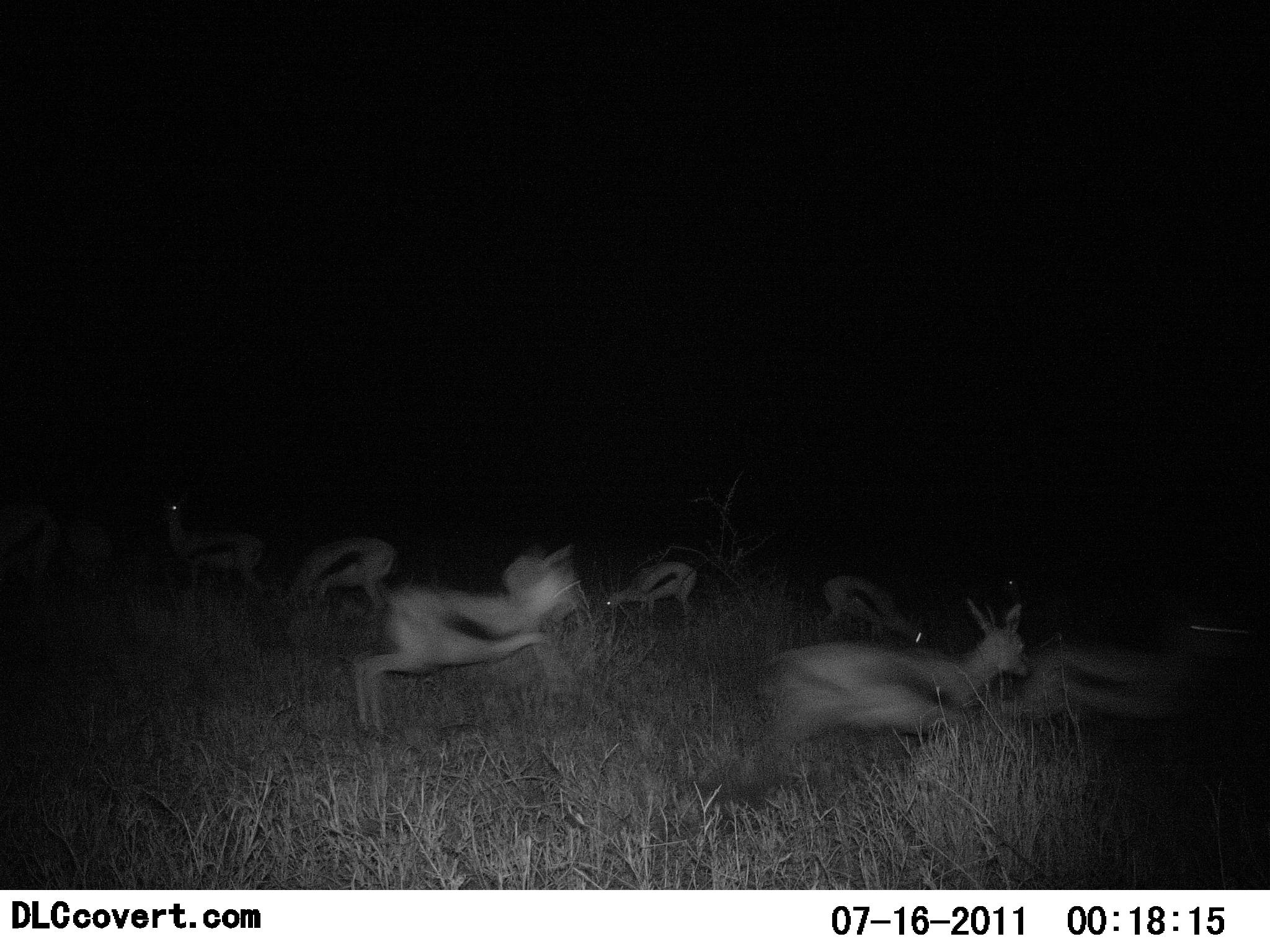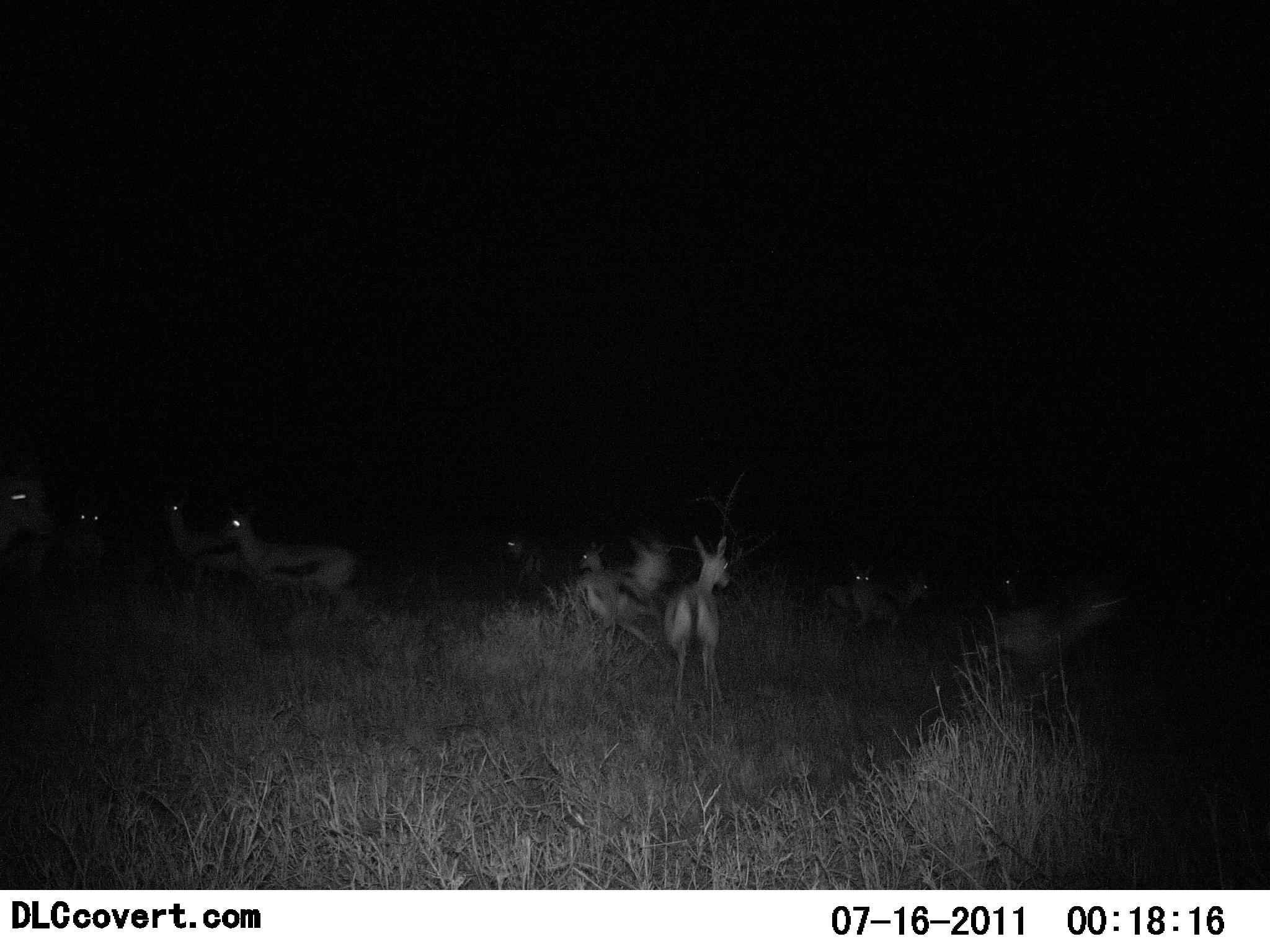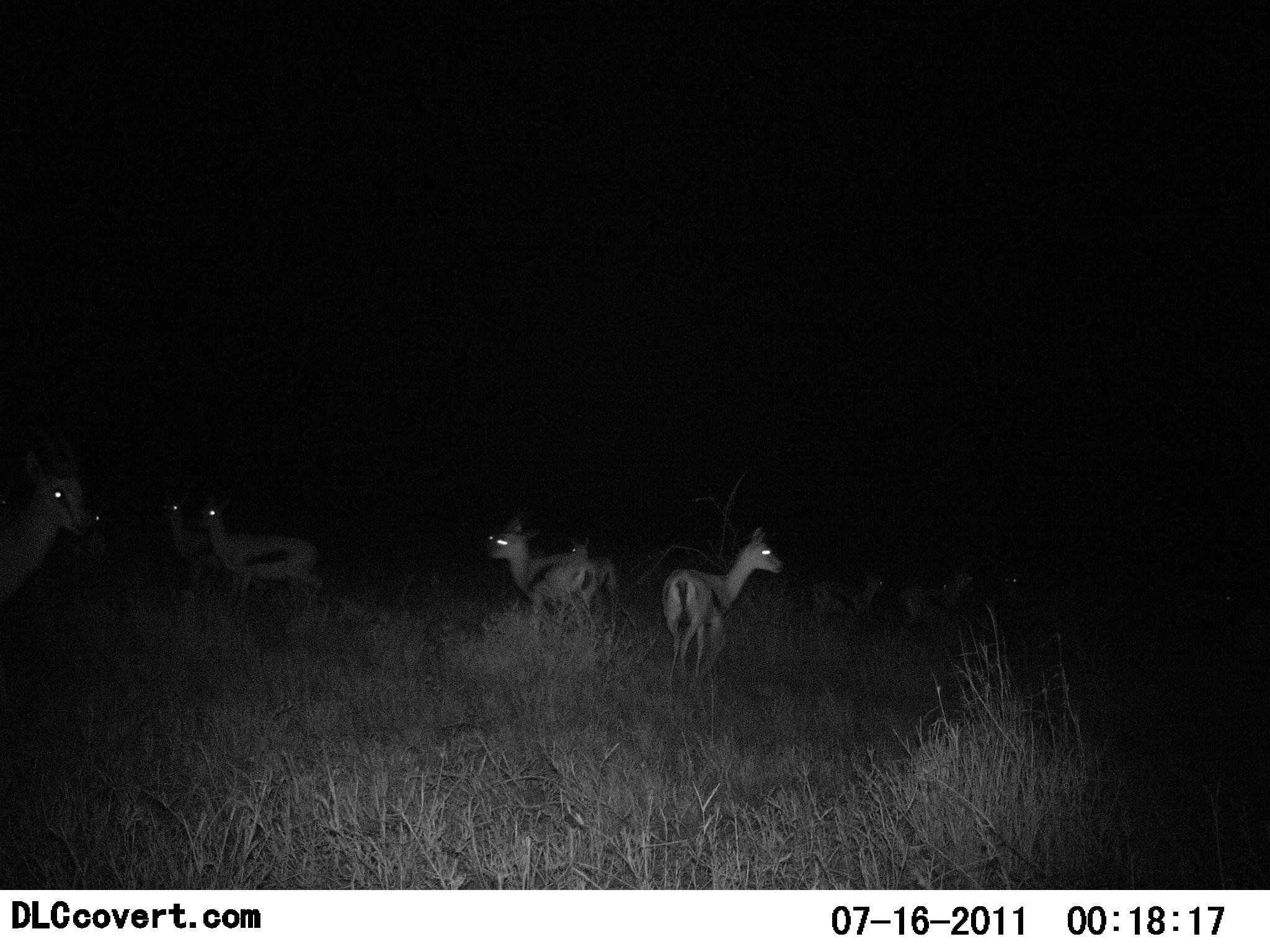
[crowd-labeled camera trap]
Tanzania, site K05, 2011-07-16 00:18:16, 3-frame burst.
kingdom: Animalia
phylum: Chordata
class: Mammalia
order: Artiodactyla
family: Bovidae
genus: Eudorcas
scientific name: Eudorcas thomsonii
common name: thomson's gazelle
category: gazellethomsons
Gazellethomsons (thomson's gazelle) (Eudorcas thomsonii), count 11-50. Behavior (volunteer vote fractions): standing 17%, resting 0%, moving 100%, interacting 8%. Young present (vote fraction): 0%. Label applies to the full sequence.